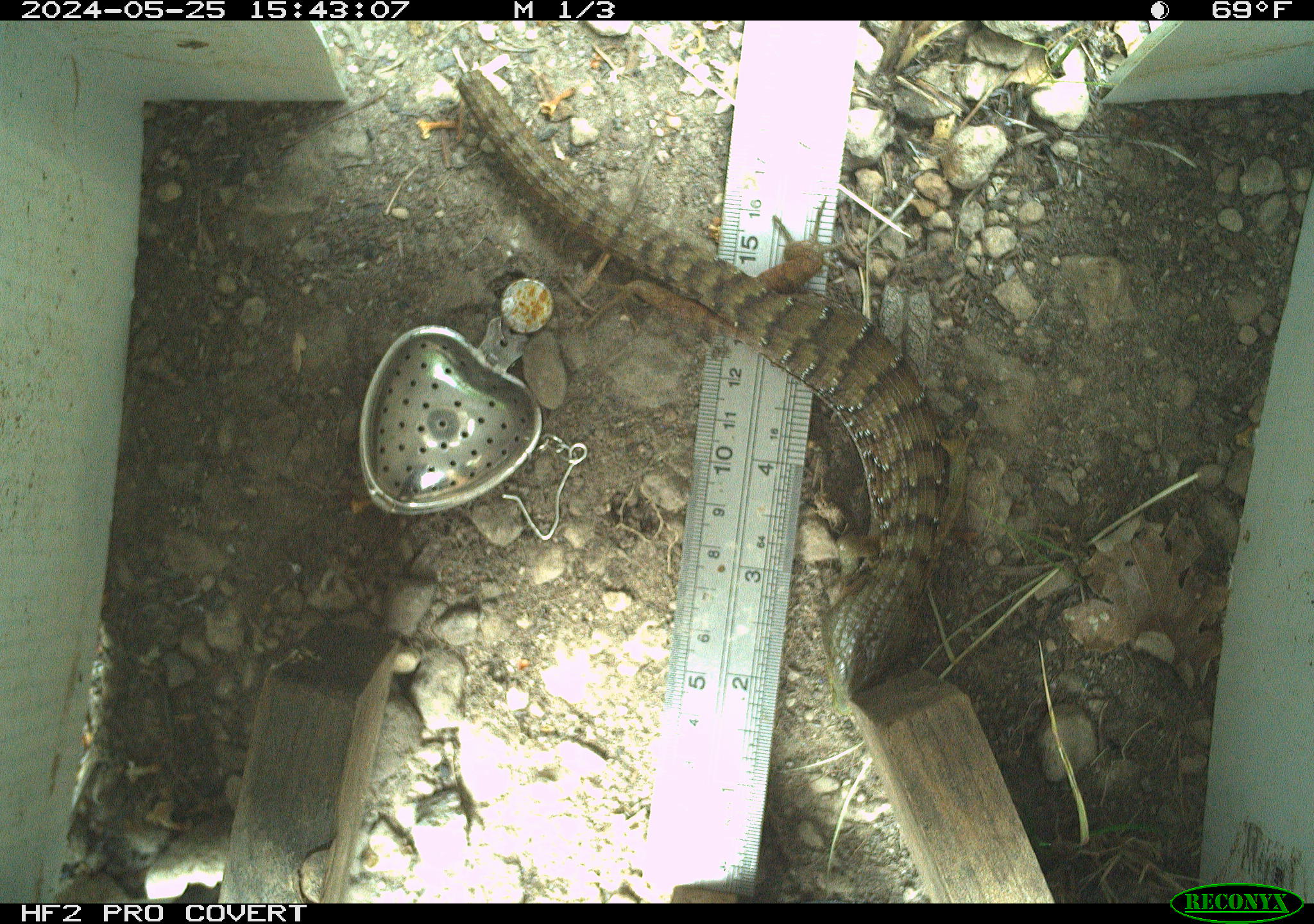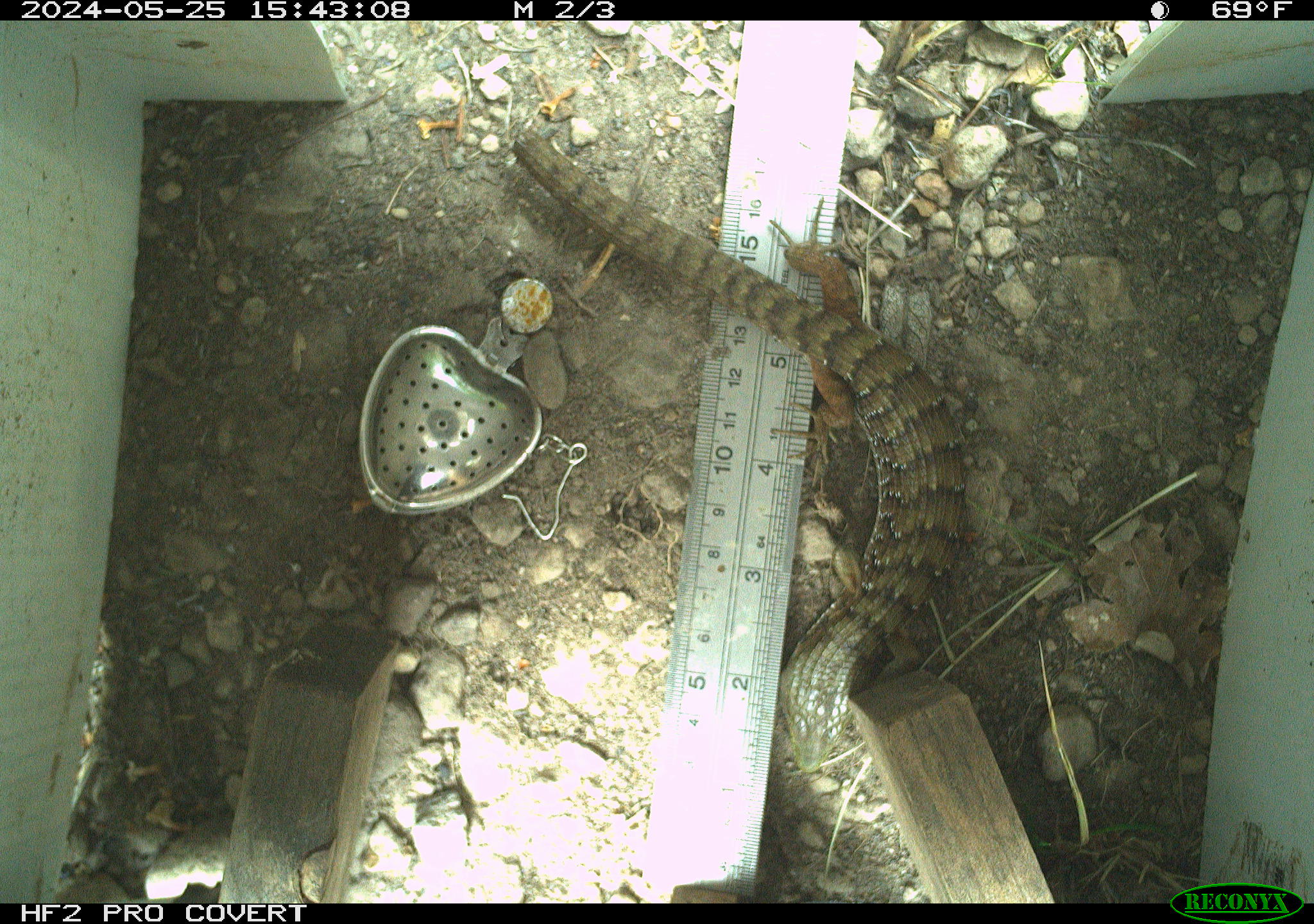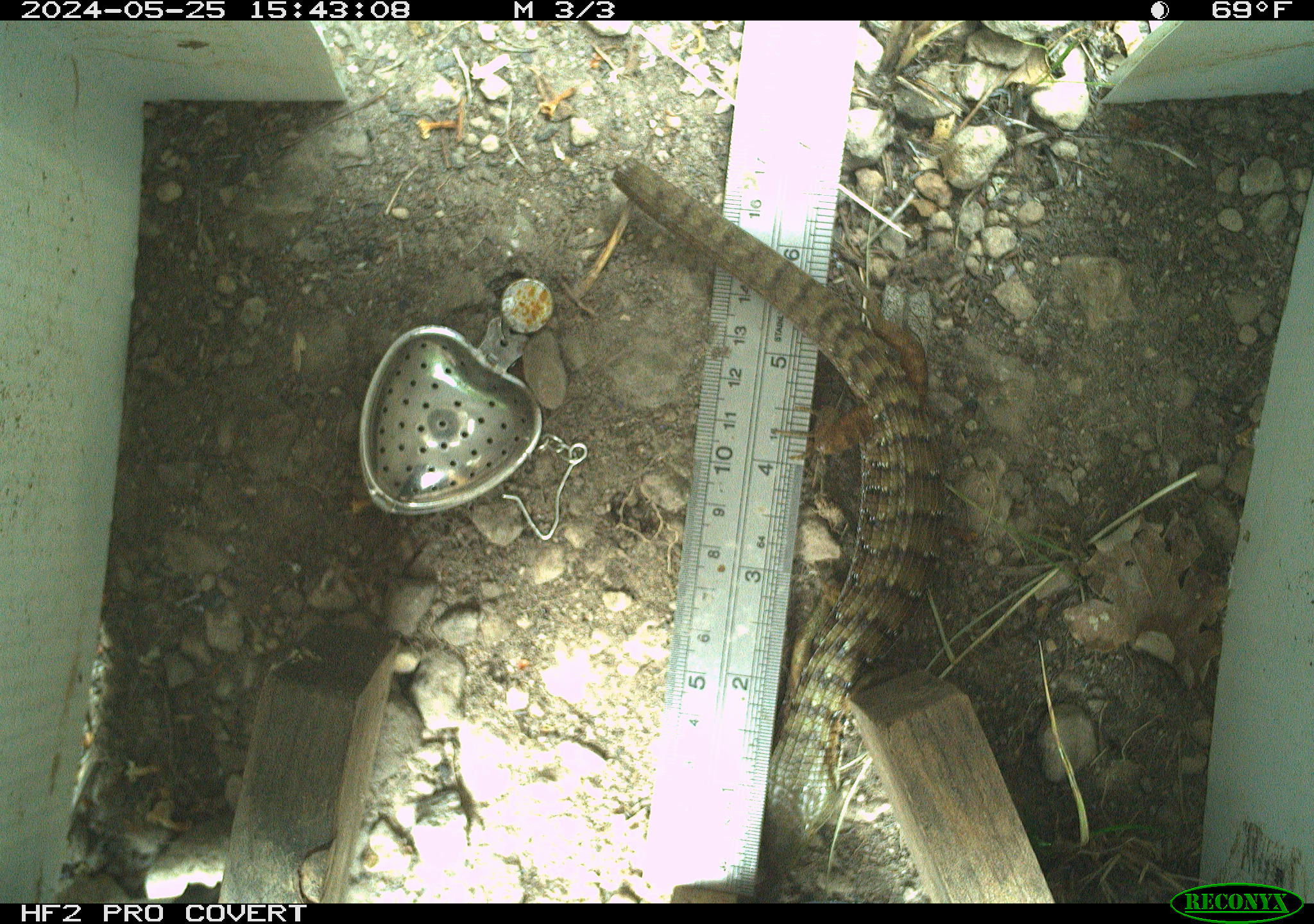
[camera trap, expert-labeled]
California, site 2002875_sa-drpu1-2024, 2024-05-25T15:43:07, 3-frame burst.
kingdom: Animalia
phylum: Chordata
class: Reptilia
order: Squamata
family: Anguidae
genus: Elgaria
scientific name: Elgaria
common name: alligator lizards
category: elgaria species